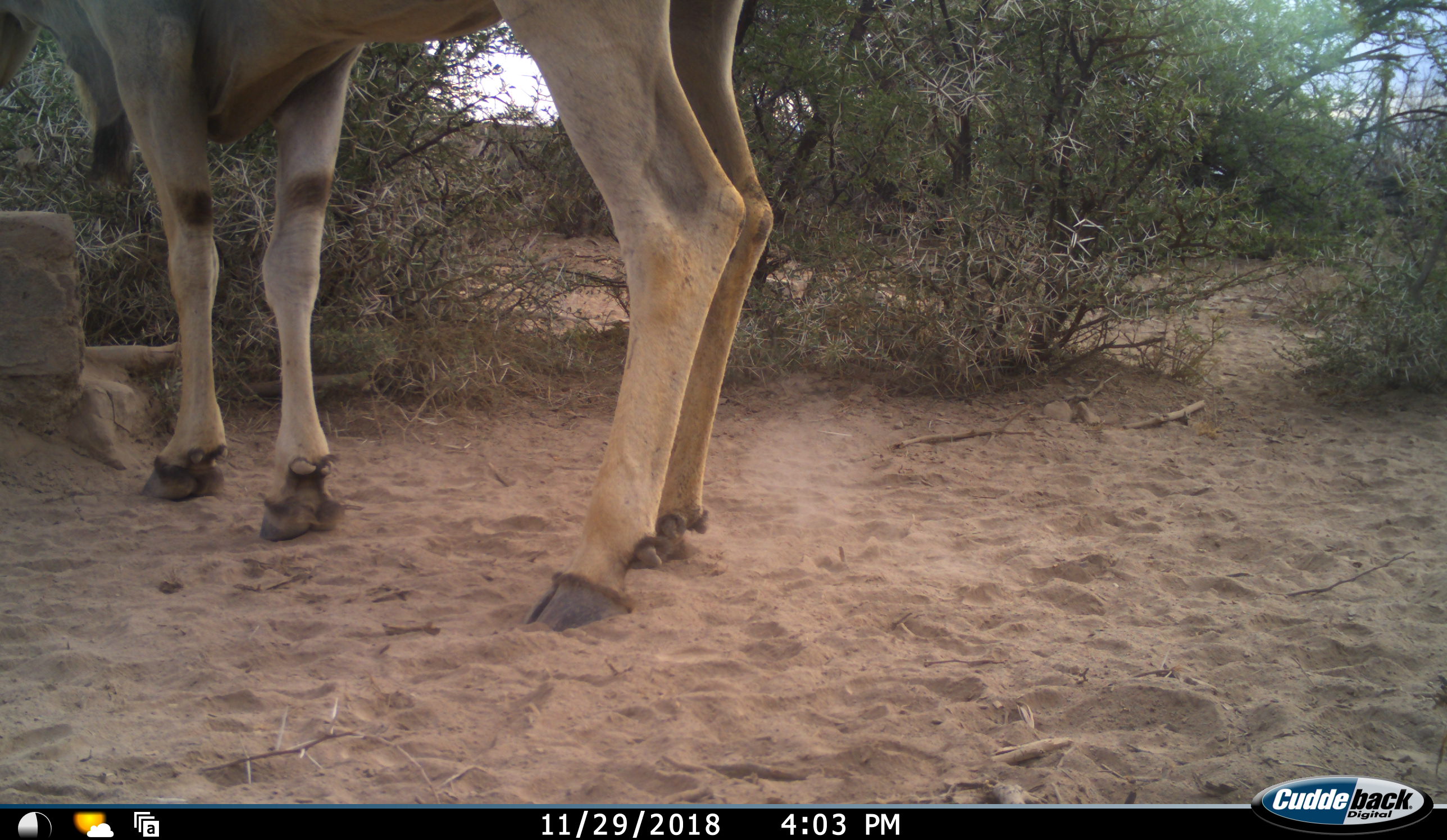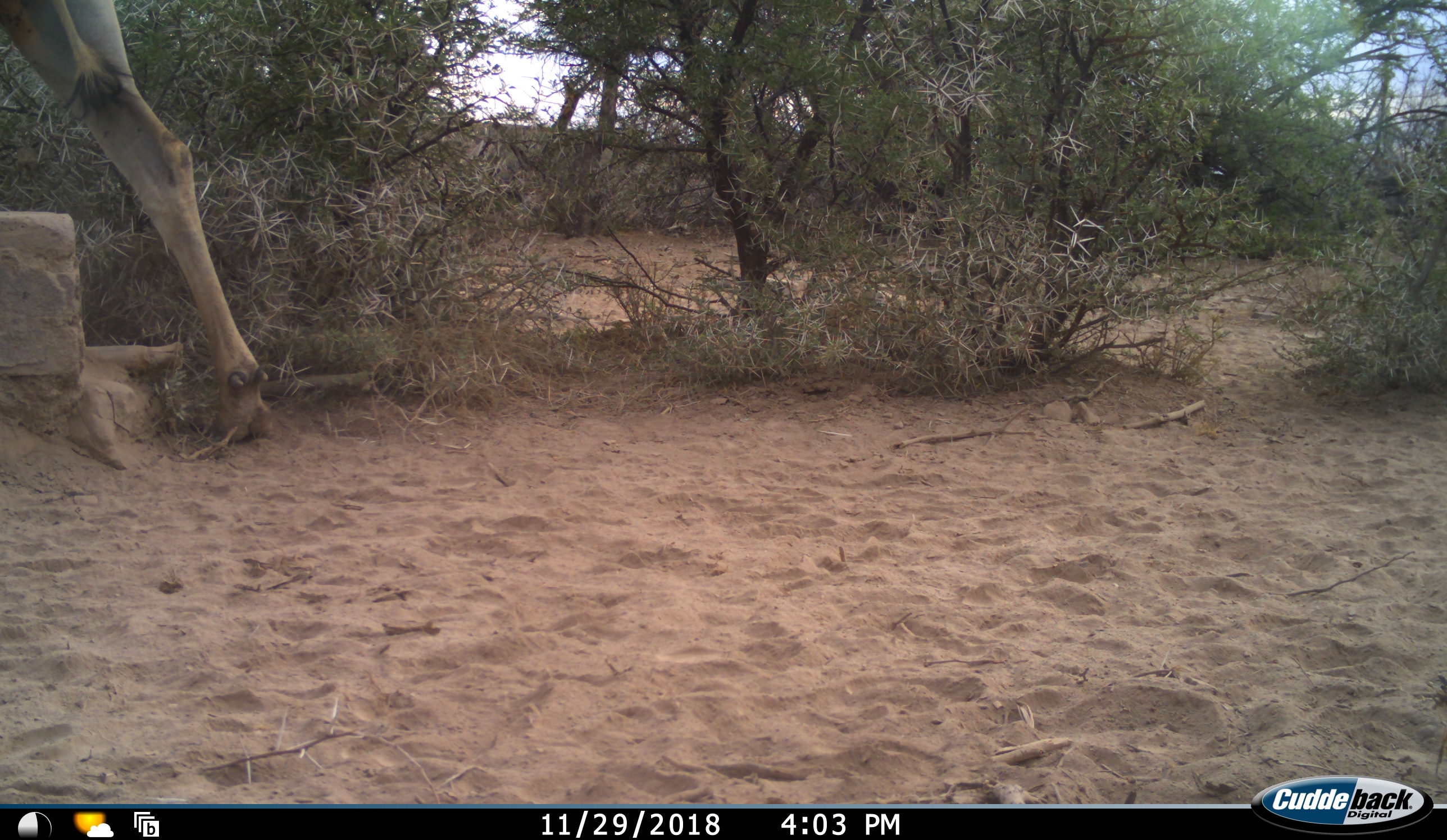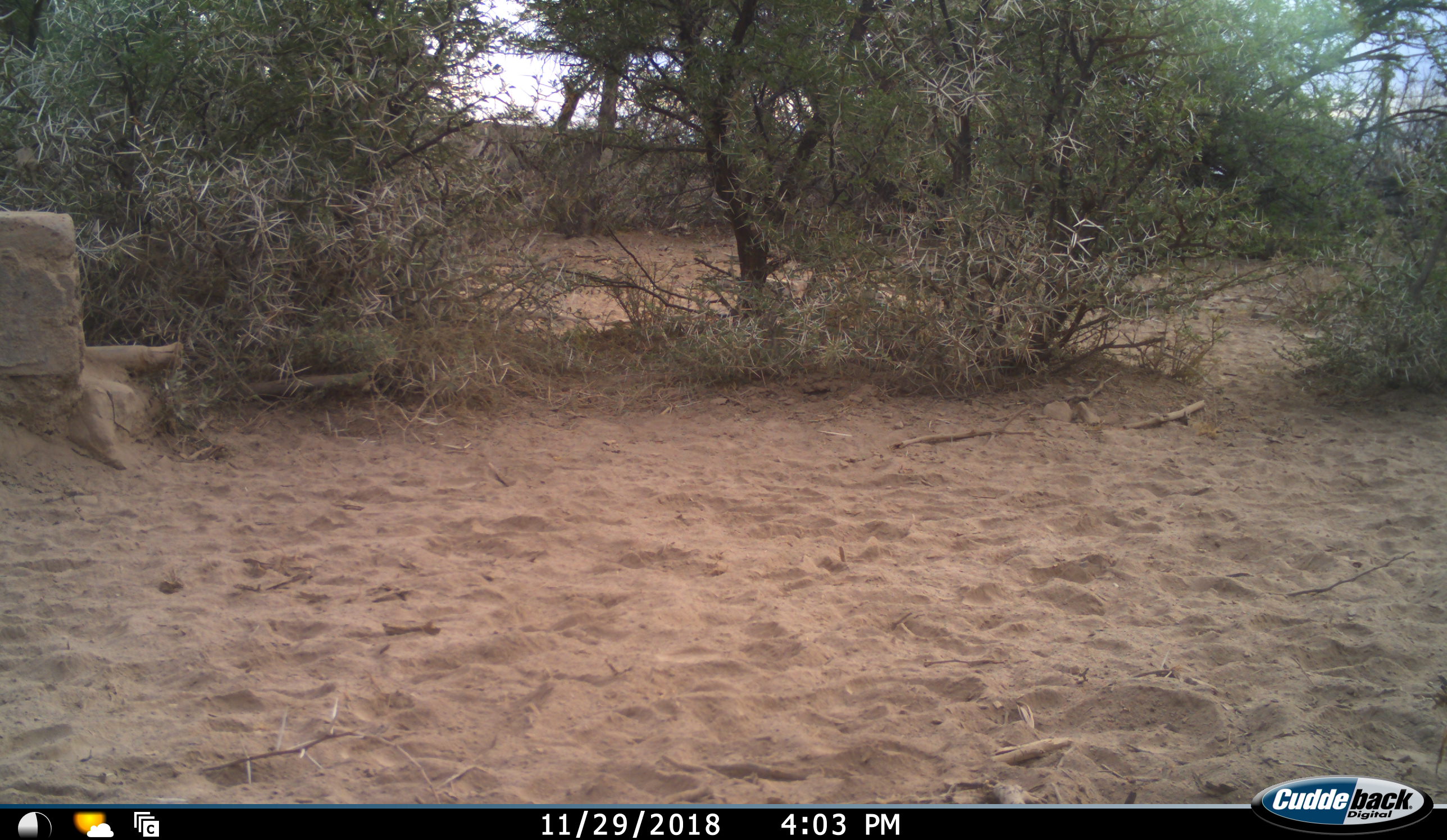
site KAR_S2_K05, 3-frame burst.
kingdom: Animalia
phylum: Chordata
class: Mammalia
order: Artiodactyla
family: Bovidae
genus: Tragelaphus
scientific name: Tragelaphus oryx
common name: eland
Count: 1.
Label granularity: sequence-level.